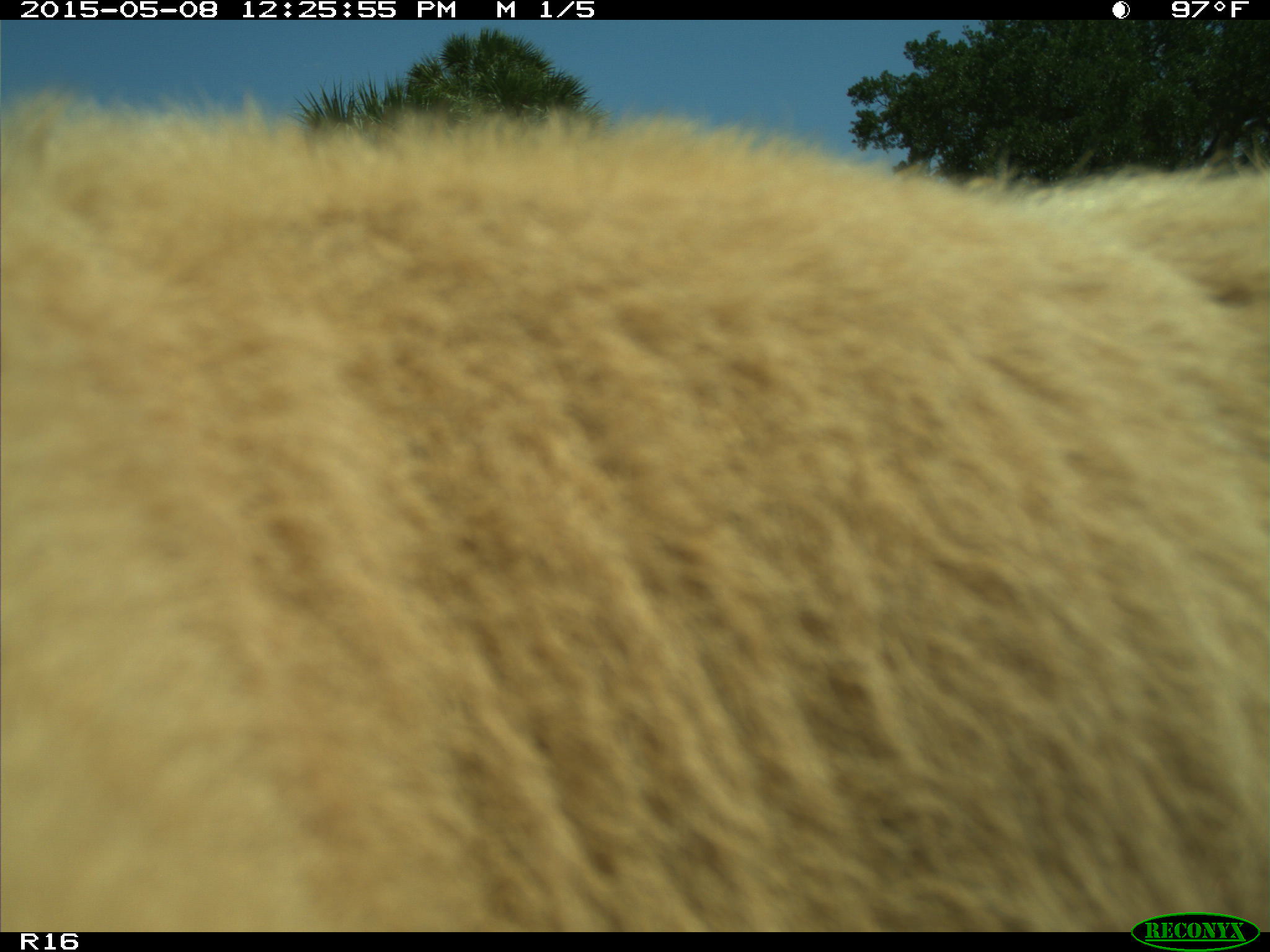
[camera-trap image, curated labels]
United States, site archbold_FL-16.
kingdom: Animalia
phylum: Chordata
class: Mammalia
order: Artiodactyla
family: Bovidae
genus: Bos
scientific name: Bos taurus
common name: domestic cow